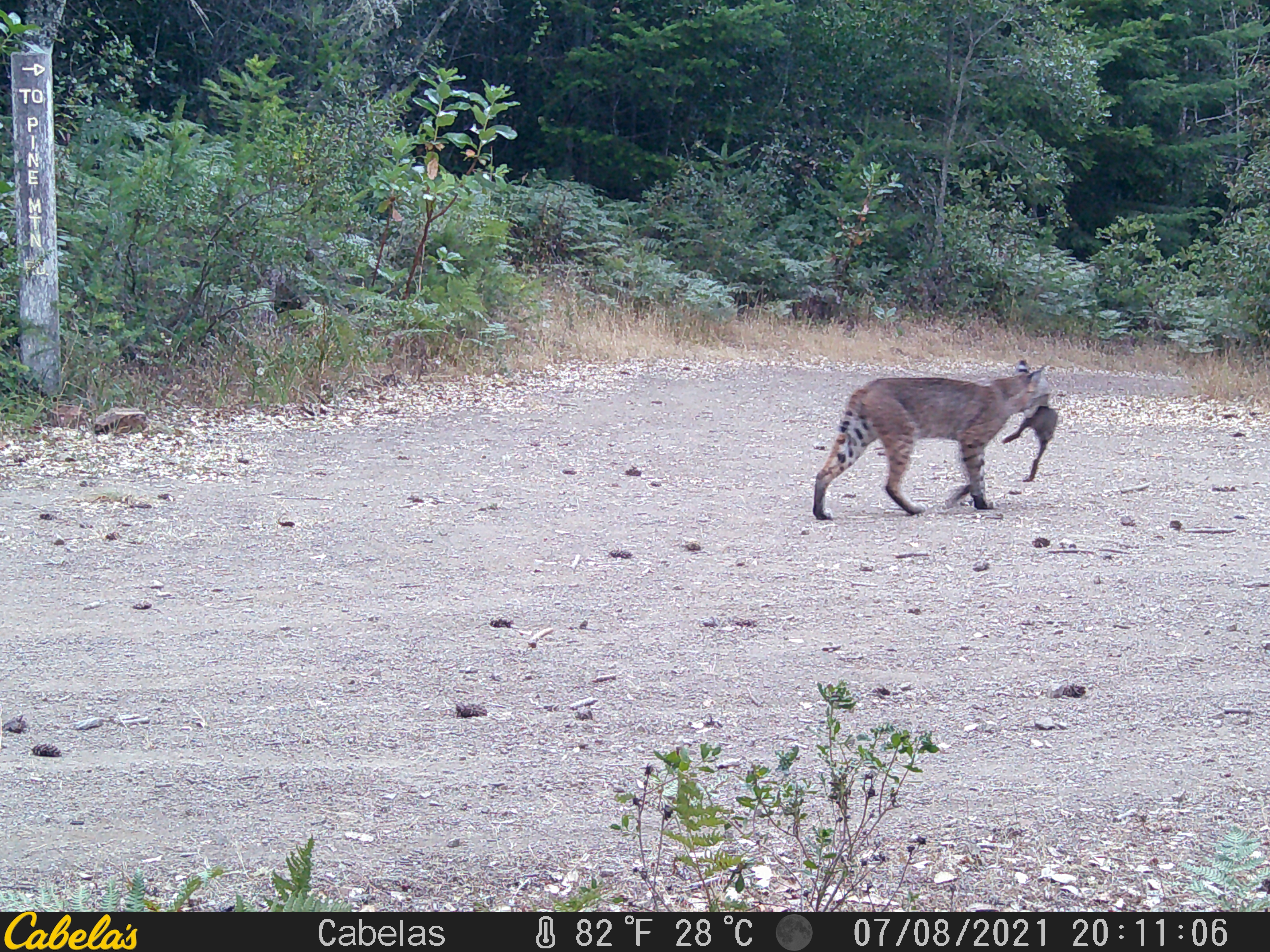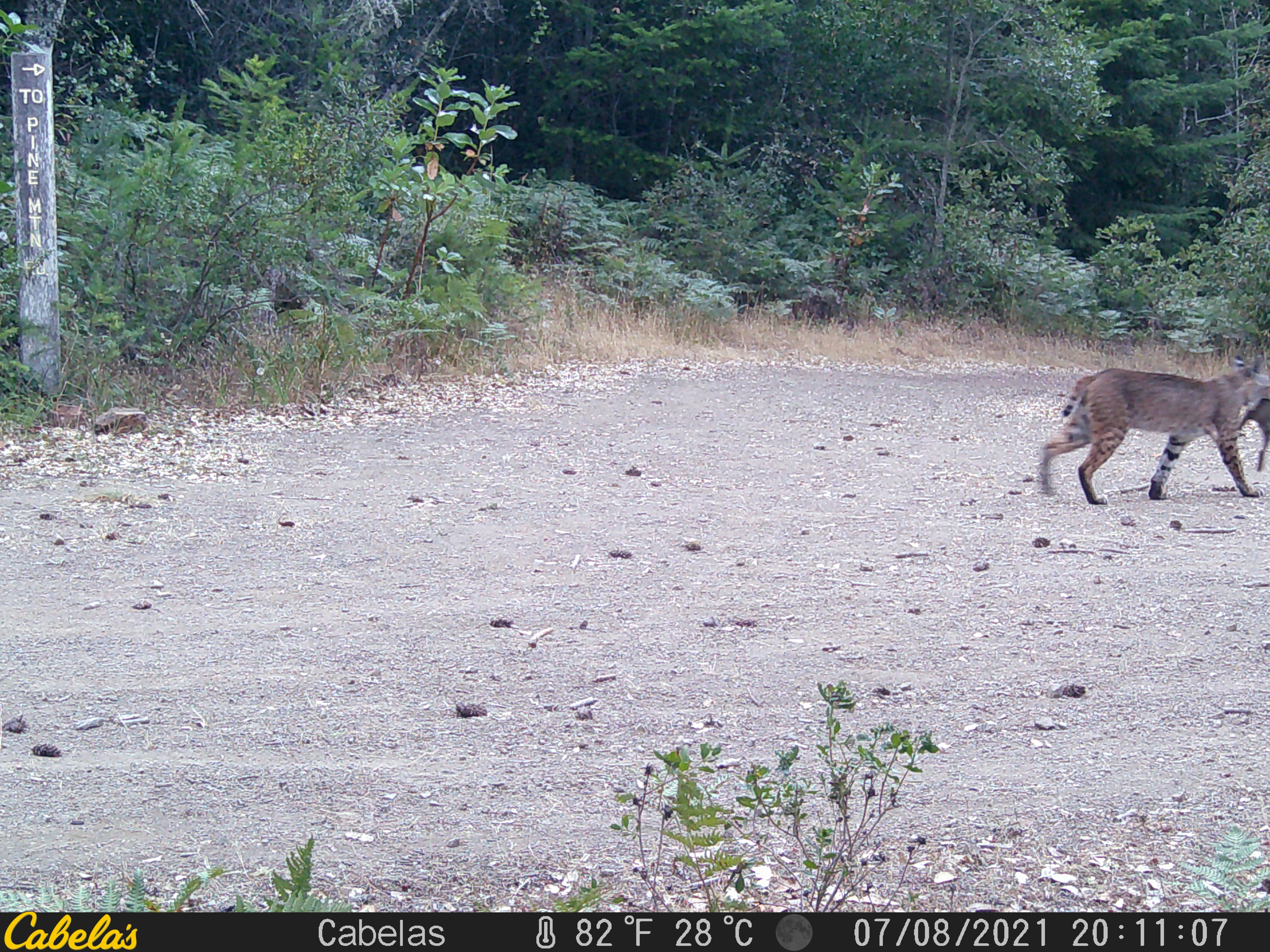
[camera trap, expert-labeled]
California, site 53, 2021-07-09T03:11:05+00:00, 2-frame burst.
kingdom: Animalia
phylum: Chordata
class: Mammalia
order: Carnivora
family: Felidae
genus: Lynx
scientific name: Lynx rufus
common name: bobcat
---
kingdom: Animalia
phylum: Chordata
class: Mammalia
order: Lagomorpha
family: Leporidae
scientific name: Leporidae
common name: rabbit